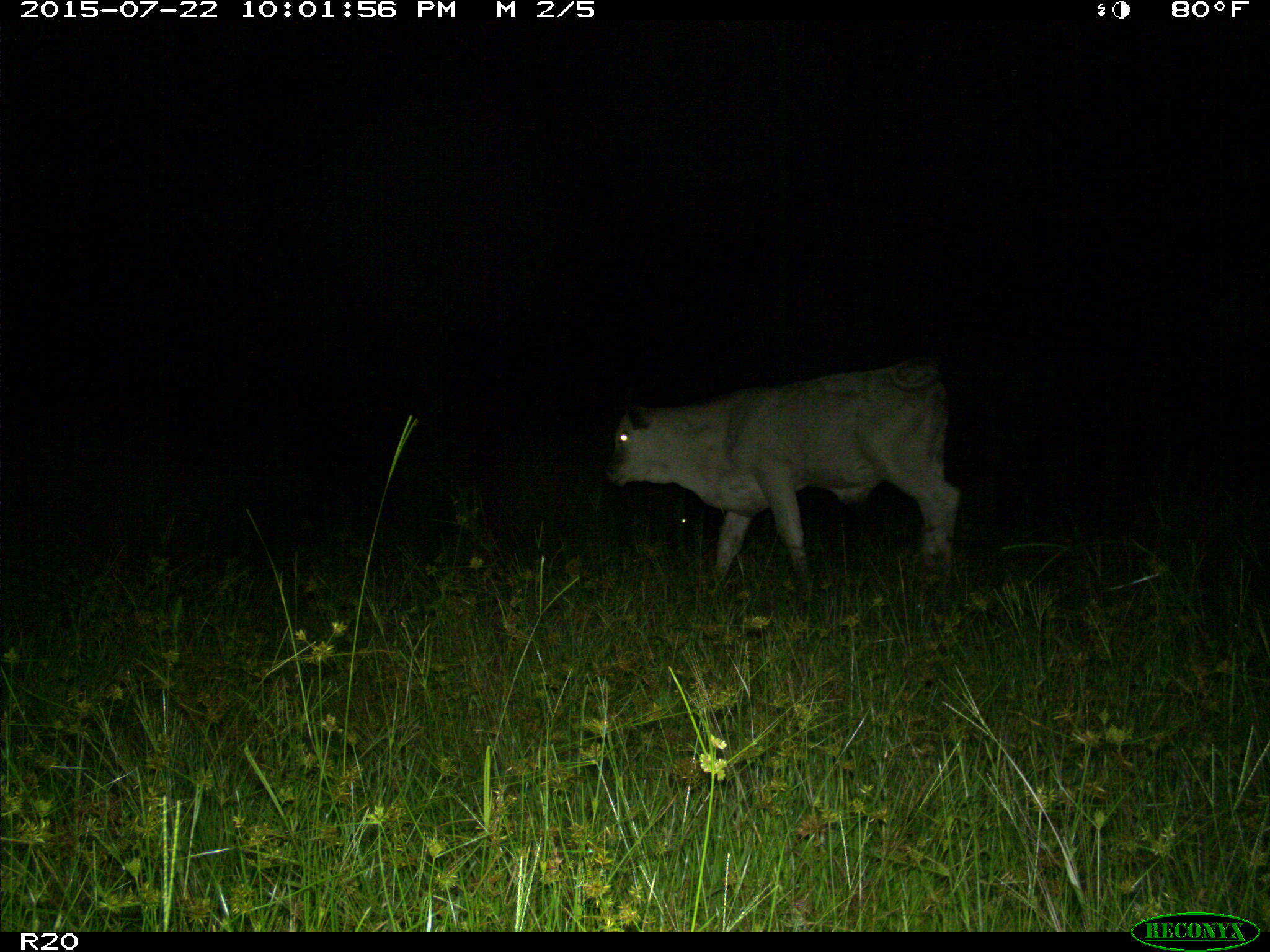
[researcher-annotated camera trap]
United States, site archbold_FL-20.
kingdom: Animalia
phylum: Chordata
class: Mammalia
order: Artiodactyla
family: Bovidae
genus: Bos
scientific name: Bos taurus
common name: domestic cow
Bos taurus (domestic cow).